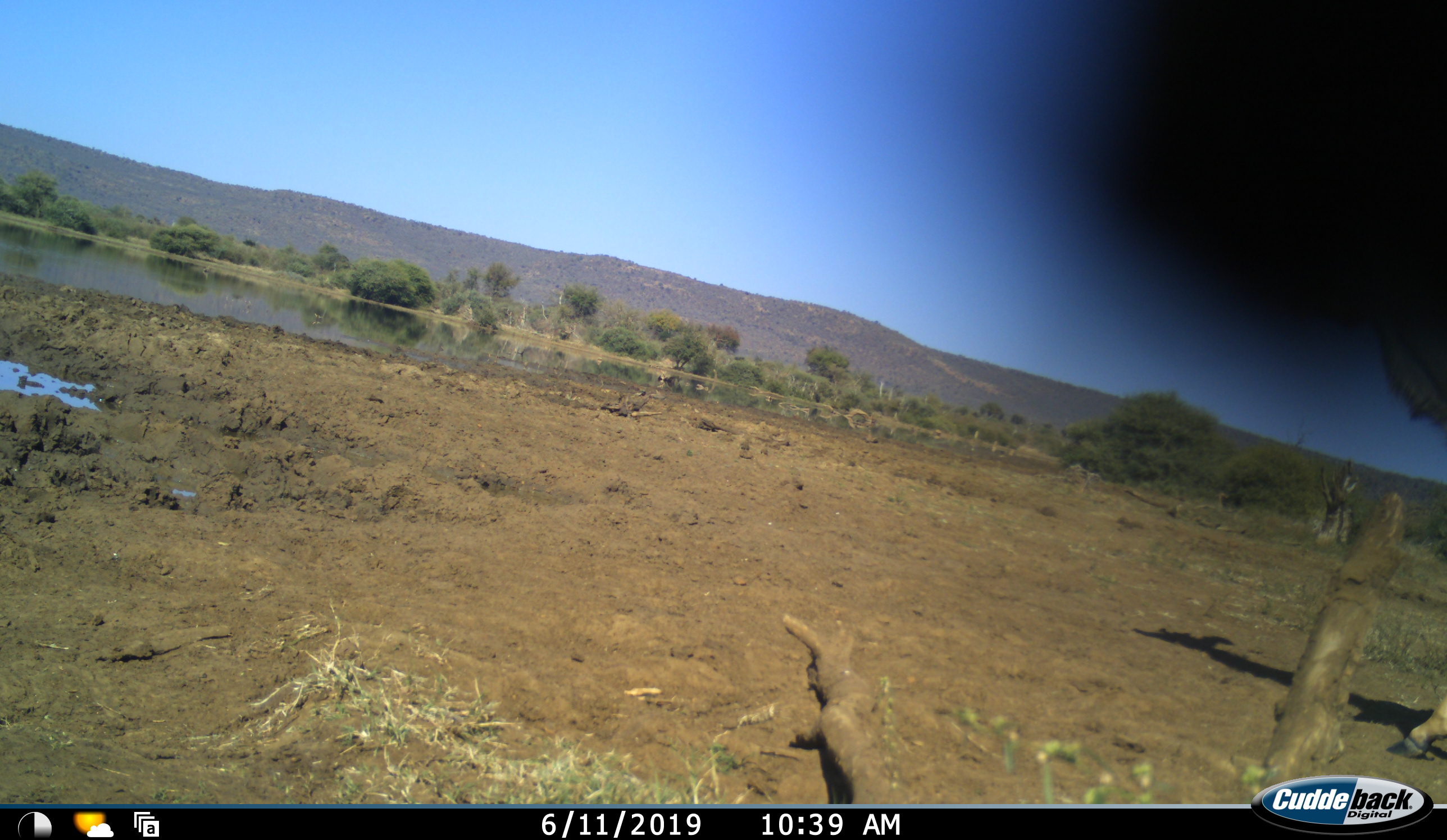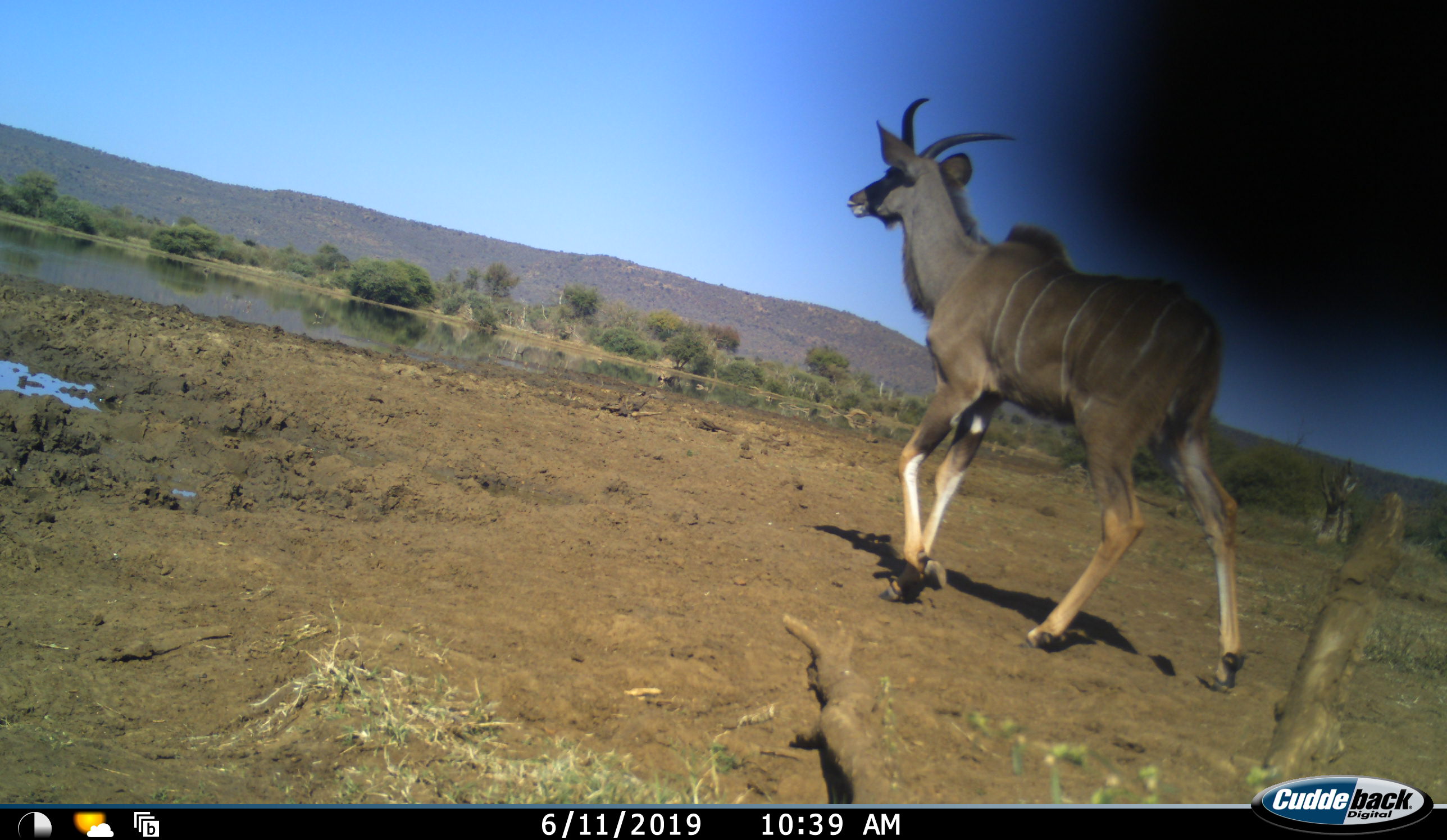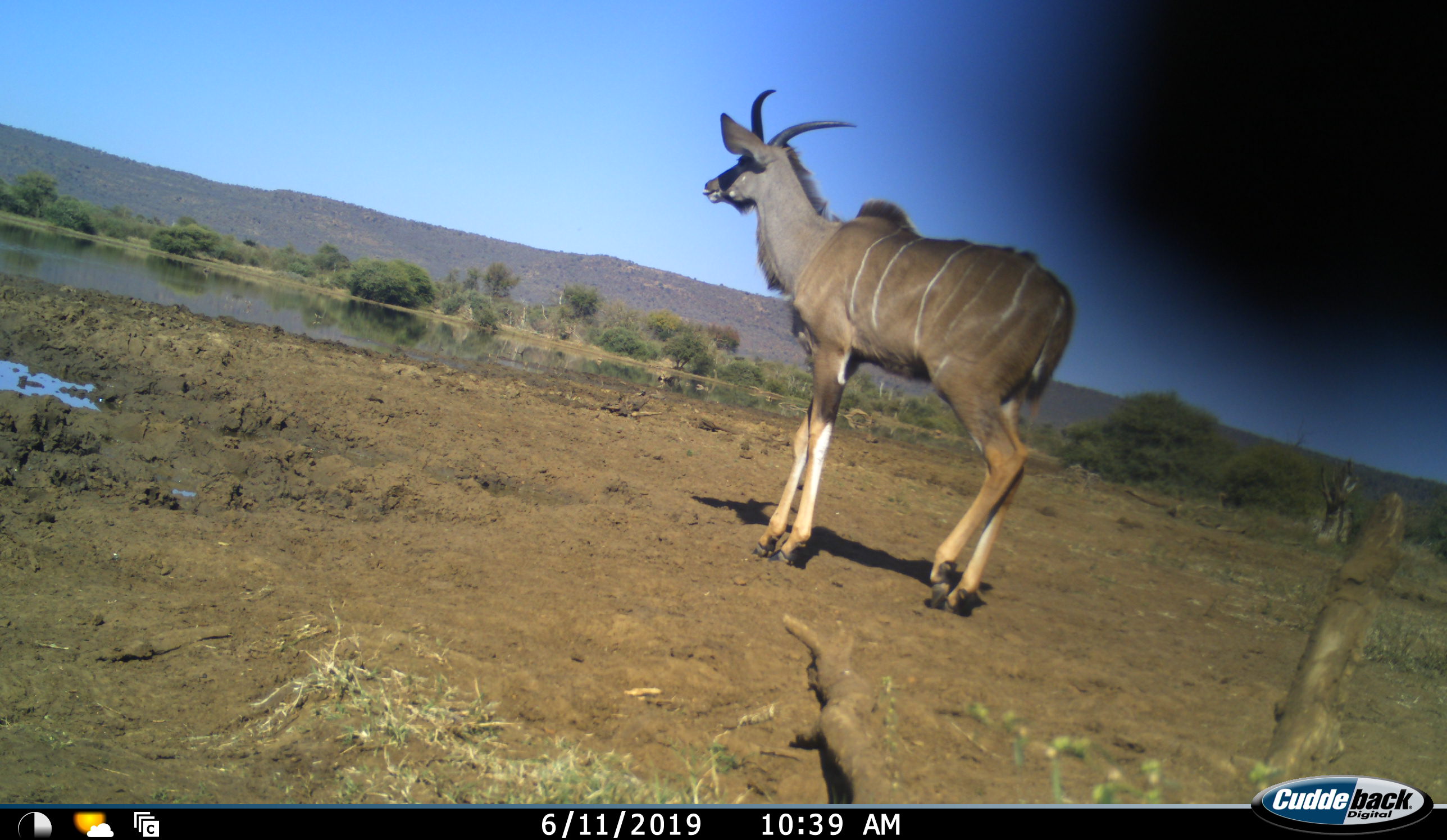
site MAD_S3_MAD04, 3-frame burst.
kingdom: Animalia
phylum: Chordata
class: Mammalia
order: Artiodactyla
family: Bovidae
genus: Tragelaphus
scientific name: Tragelaphus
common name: kudu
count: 1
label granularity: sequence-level